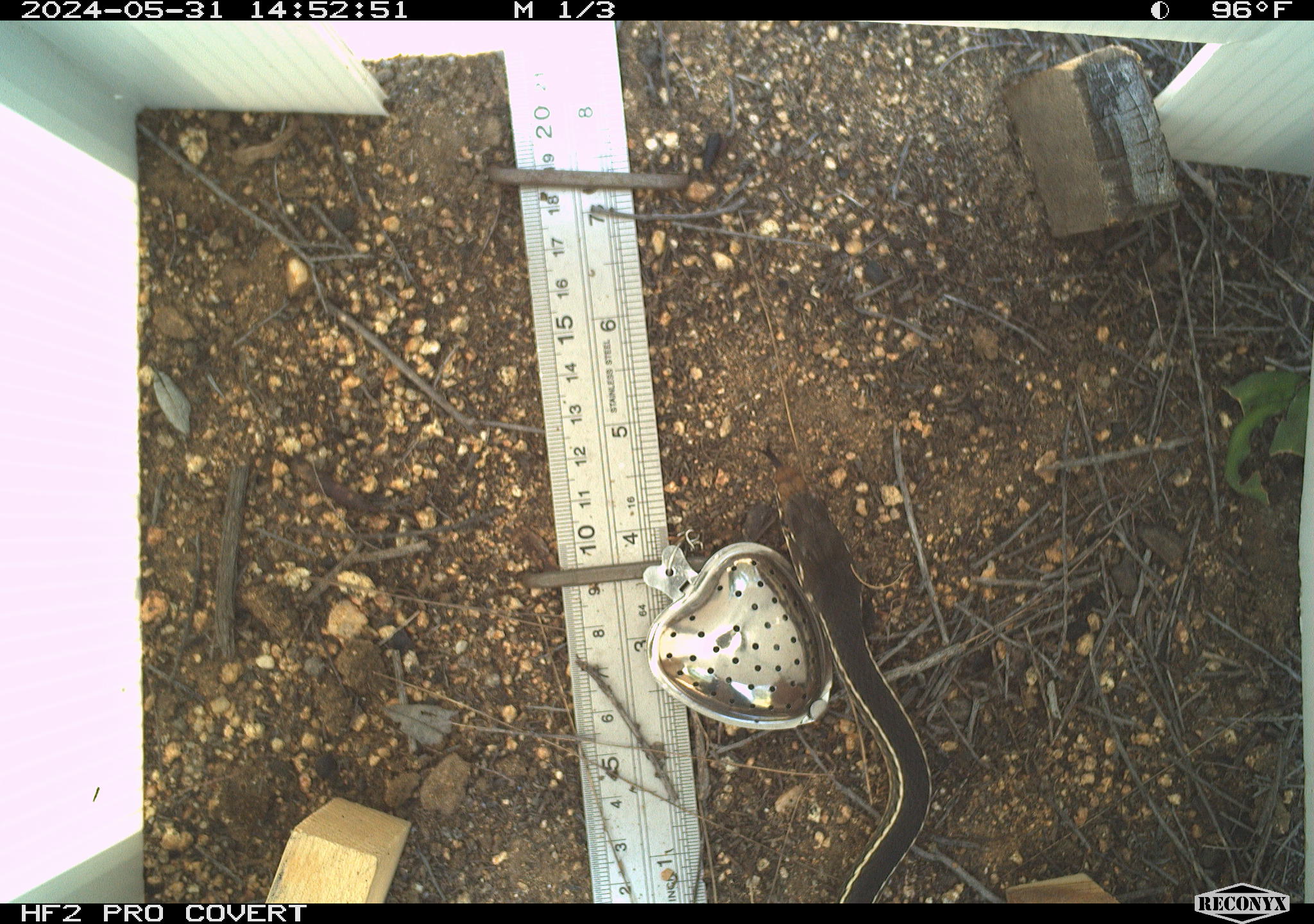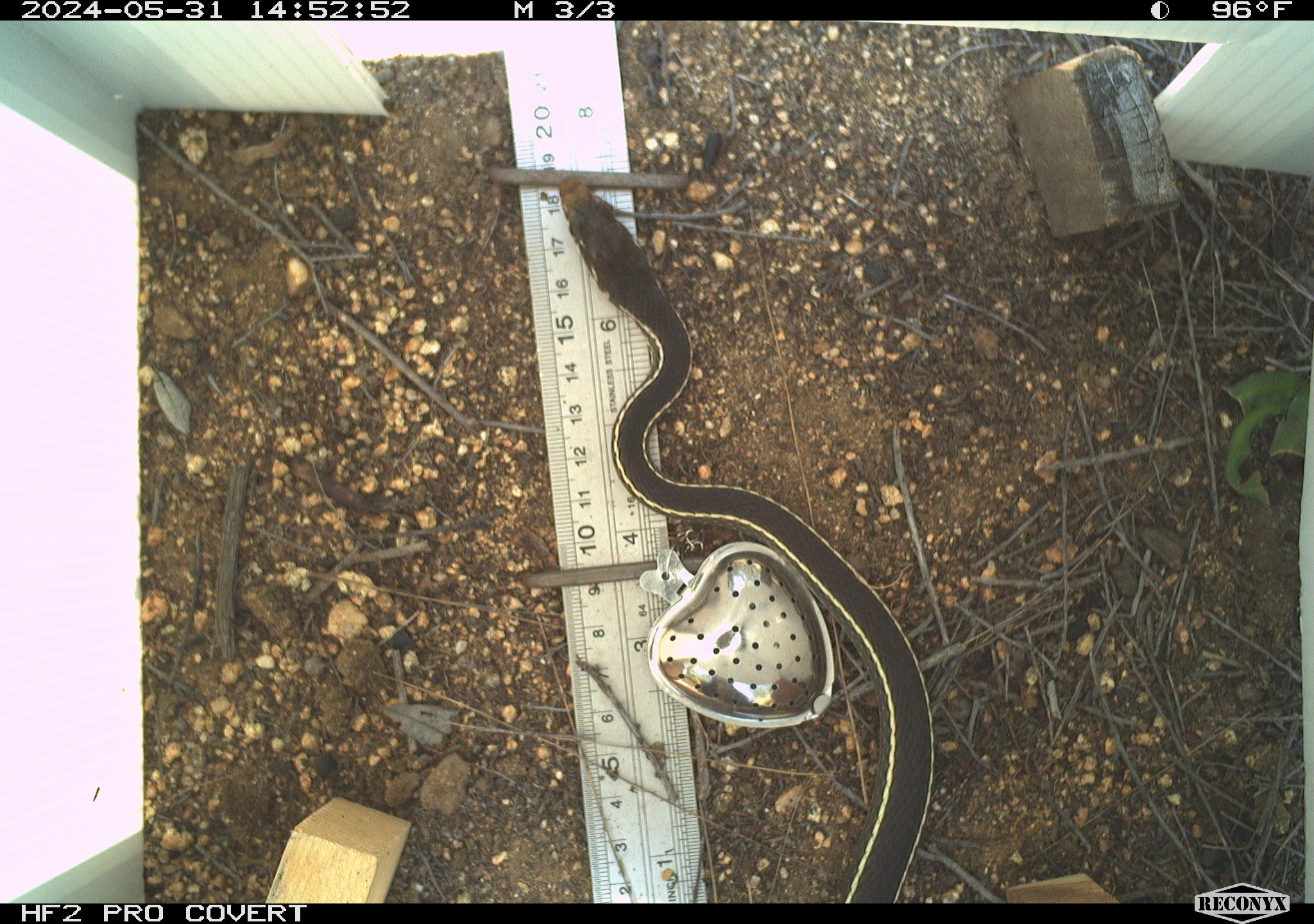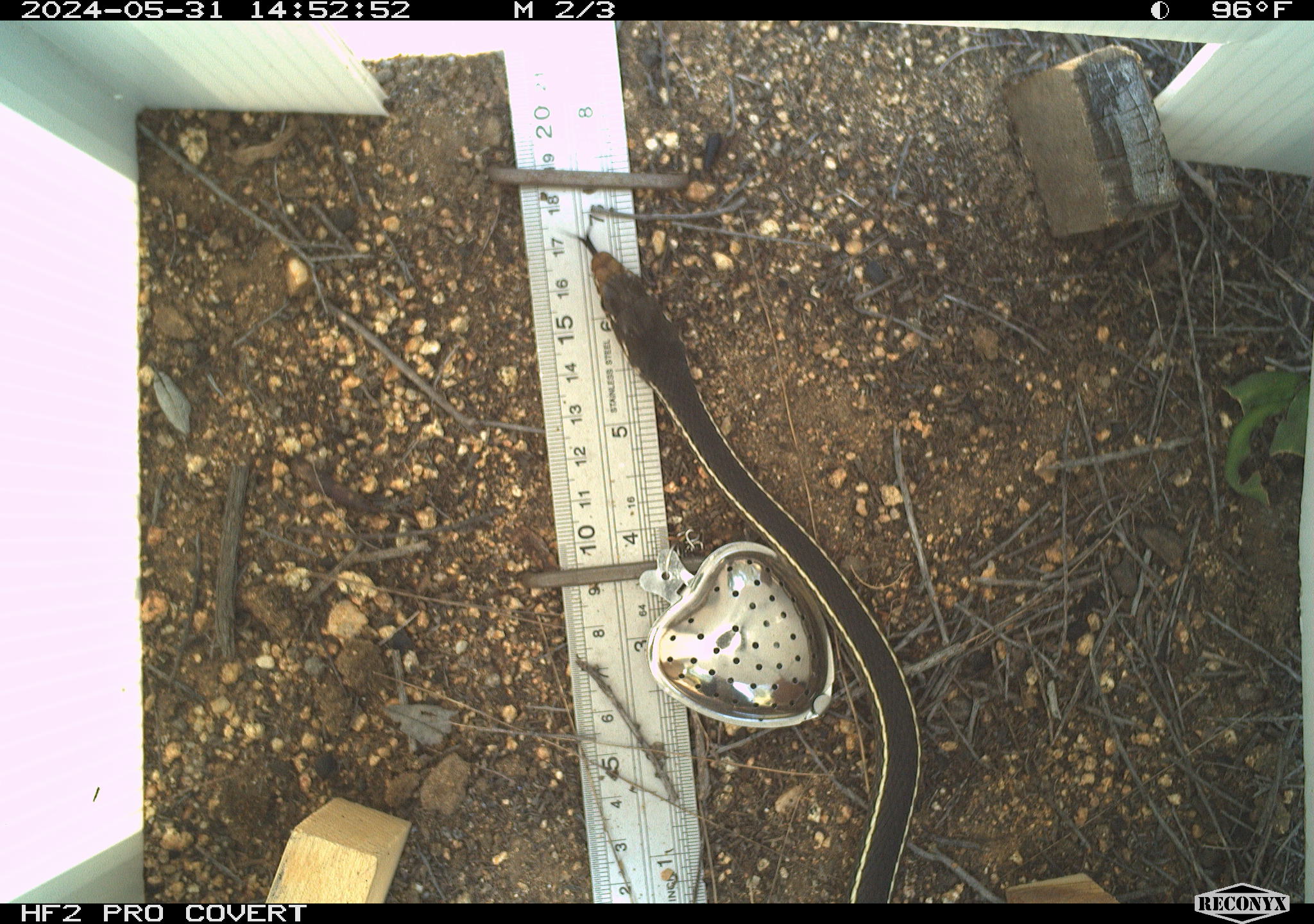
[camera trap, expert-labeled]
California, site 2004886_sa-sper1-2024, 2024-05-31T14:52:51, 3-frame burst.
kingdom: Animalia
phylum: Chordata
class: Reptilia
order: Squamata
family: Colubridae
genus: Masticophis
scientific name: Masticophis lateralis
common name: striped racer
Striped racer (Masticophis lateralis).